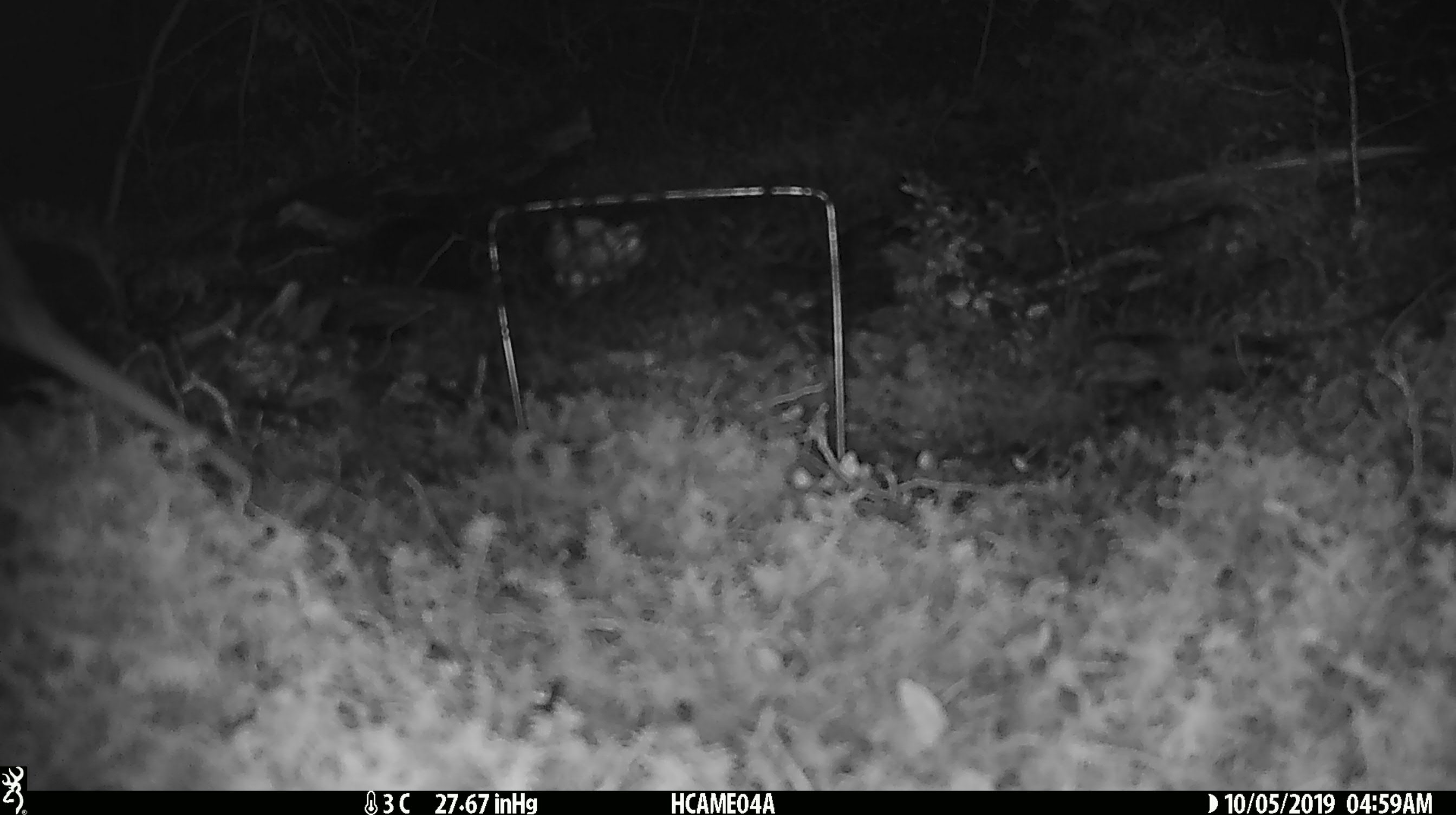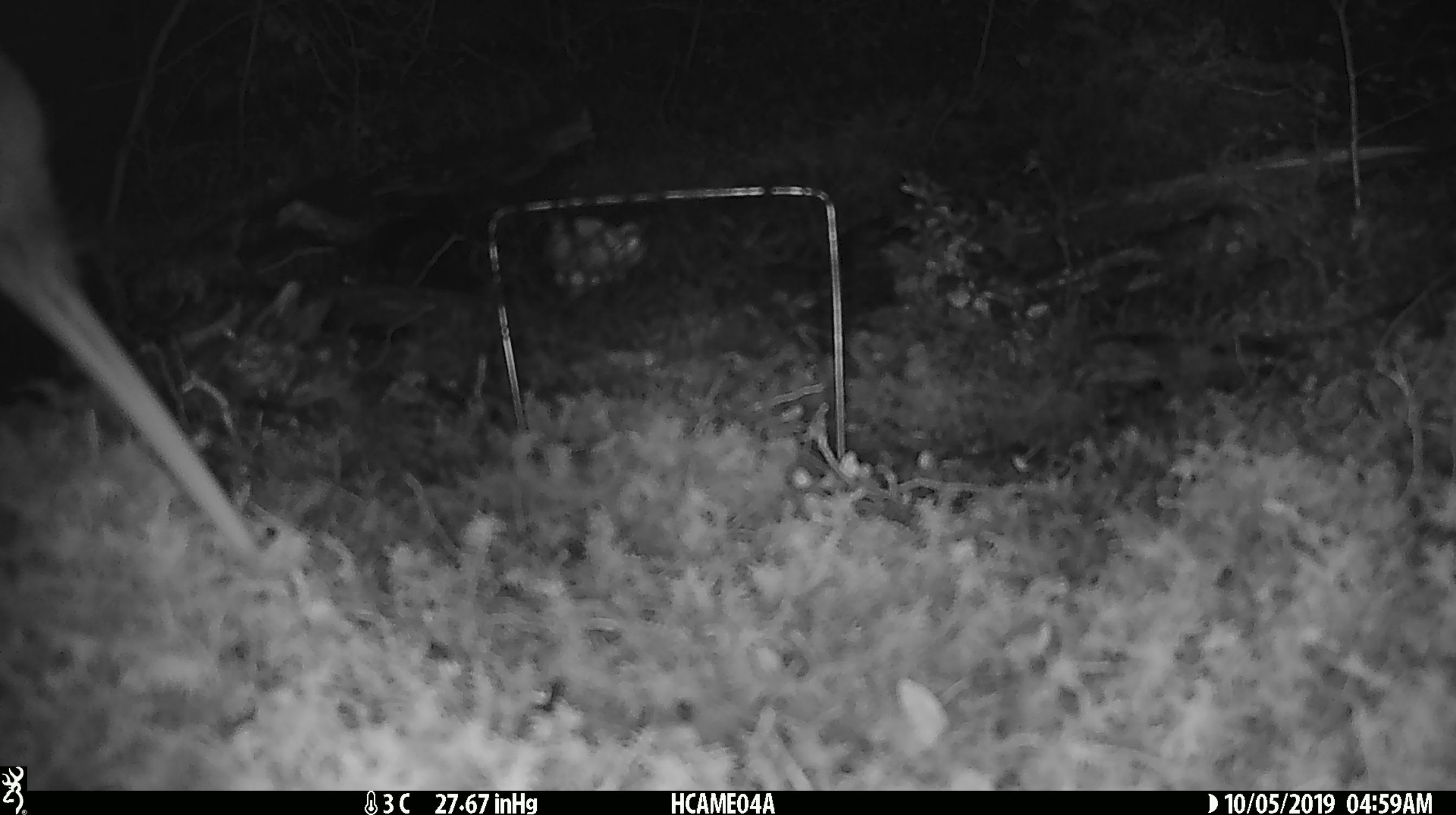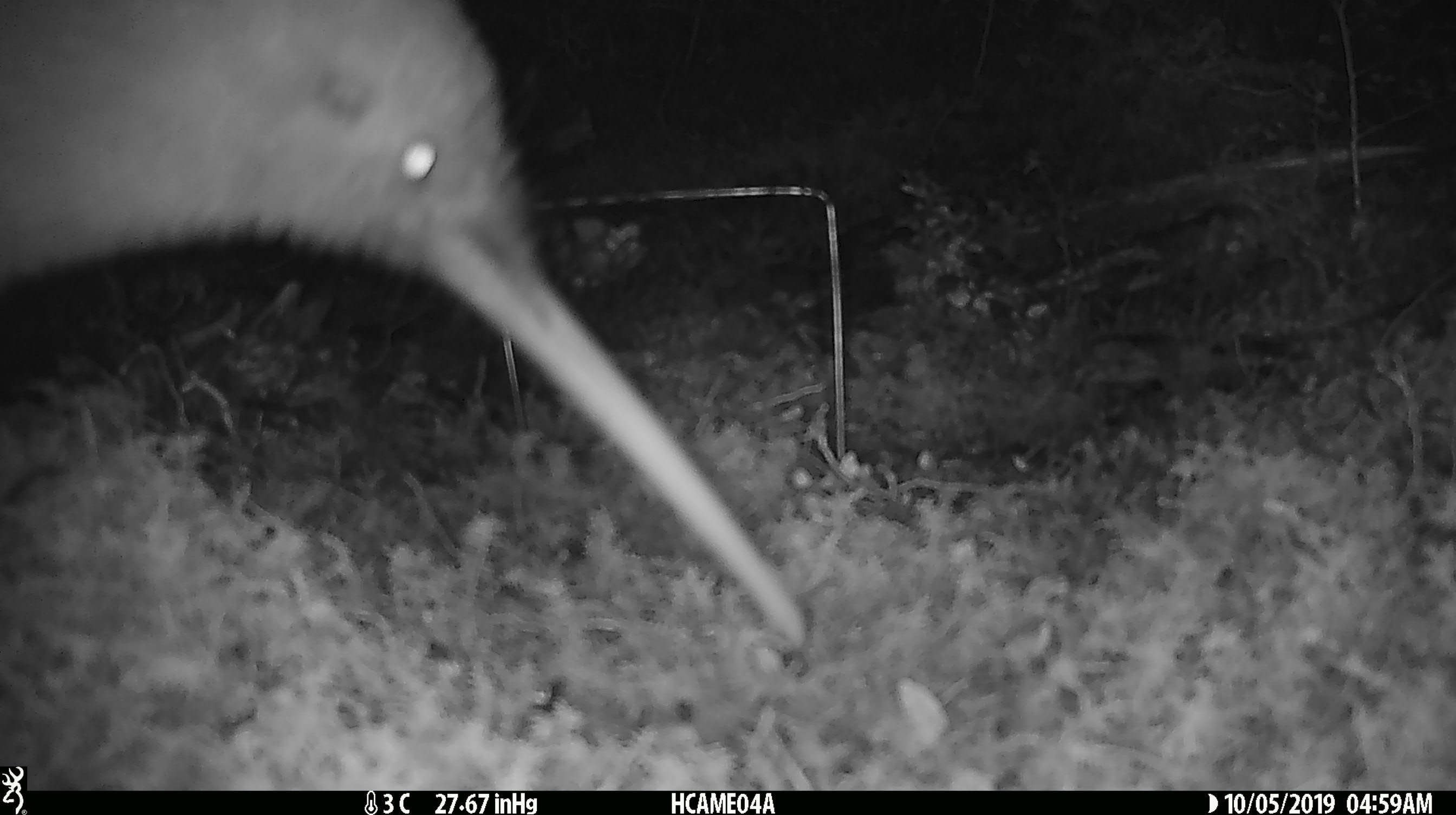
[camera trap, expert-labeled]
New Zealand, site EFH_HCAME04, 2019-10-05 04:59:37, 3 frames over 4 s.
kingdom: Animalia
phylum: Chordata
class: Aves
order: Apterygiformes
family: Apterygidae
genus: Apteryx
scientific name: Apteryx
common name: kiwi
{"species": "kiwi (Apteryx)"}